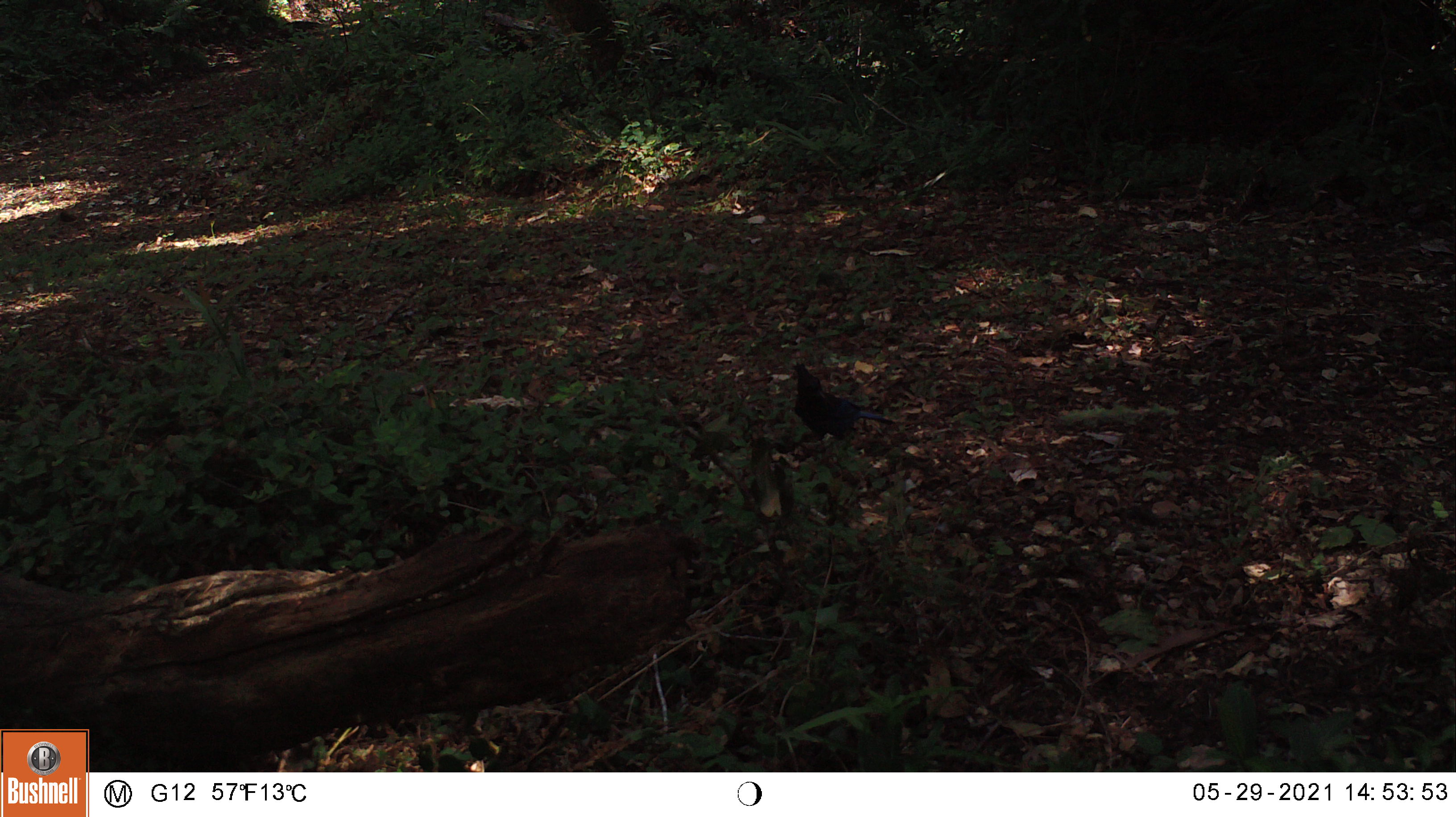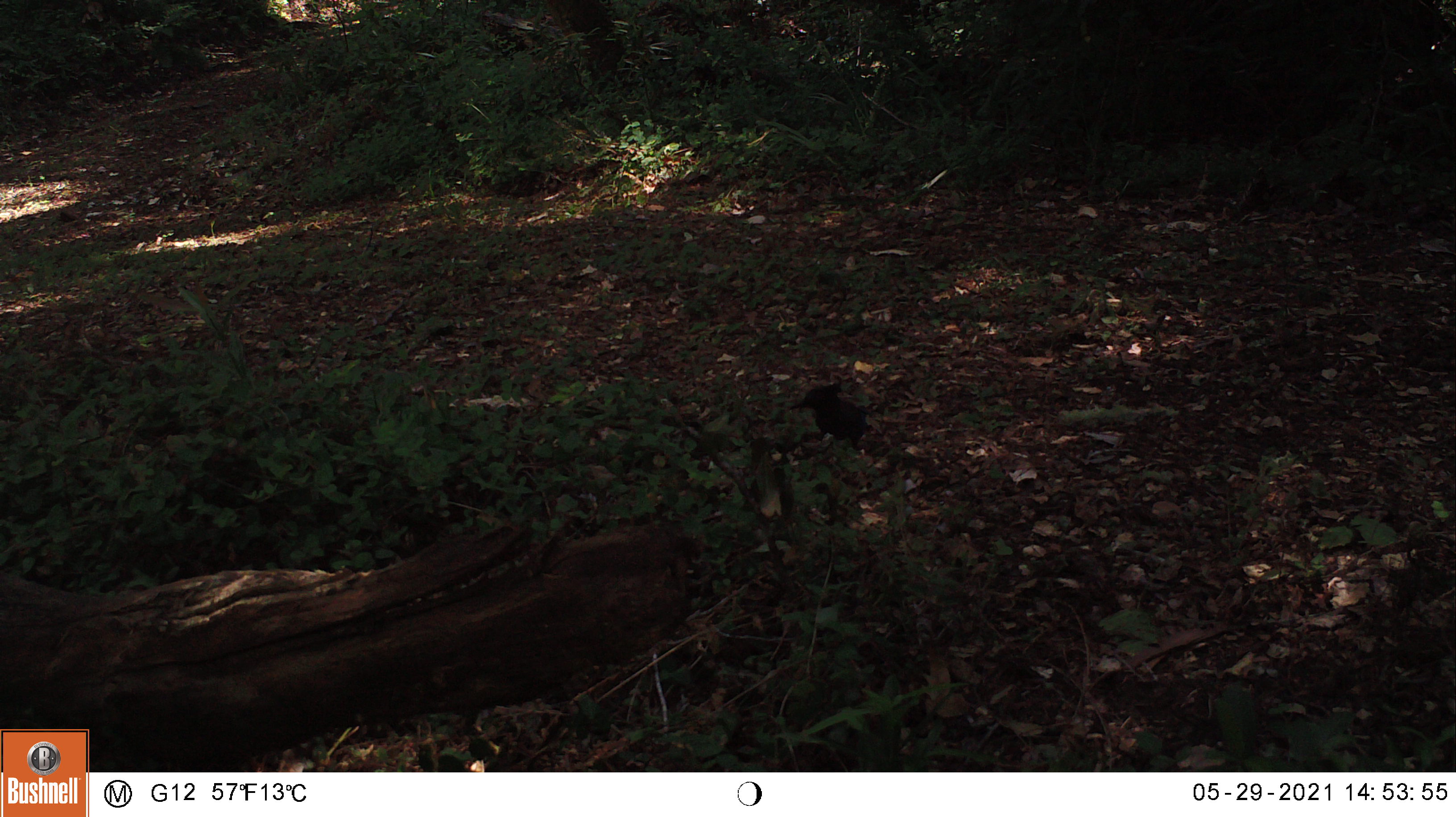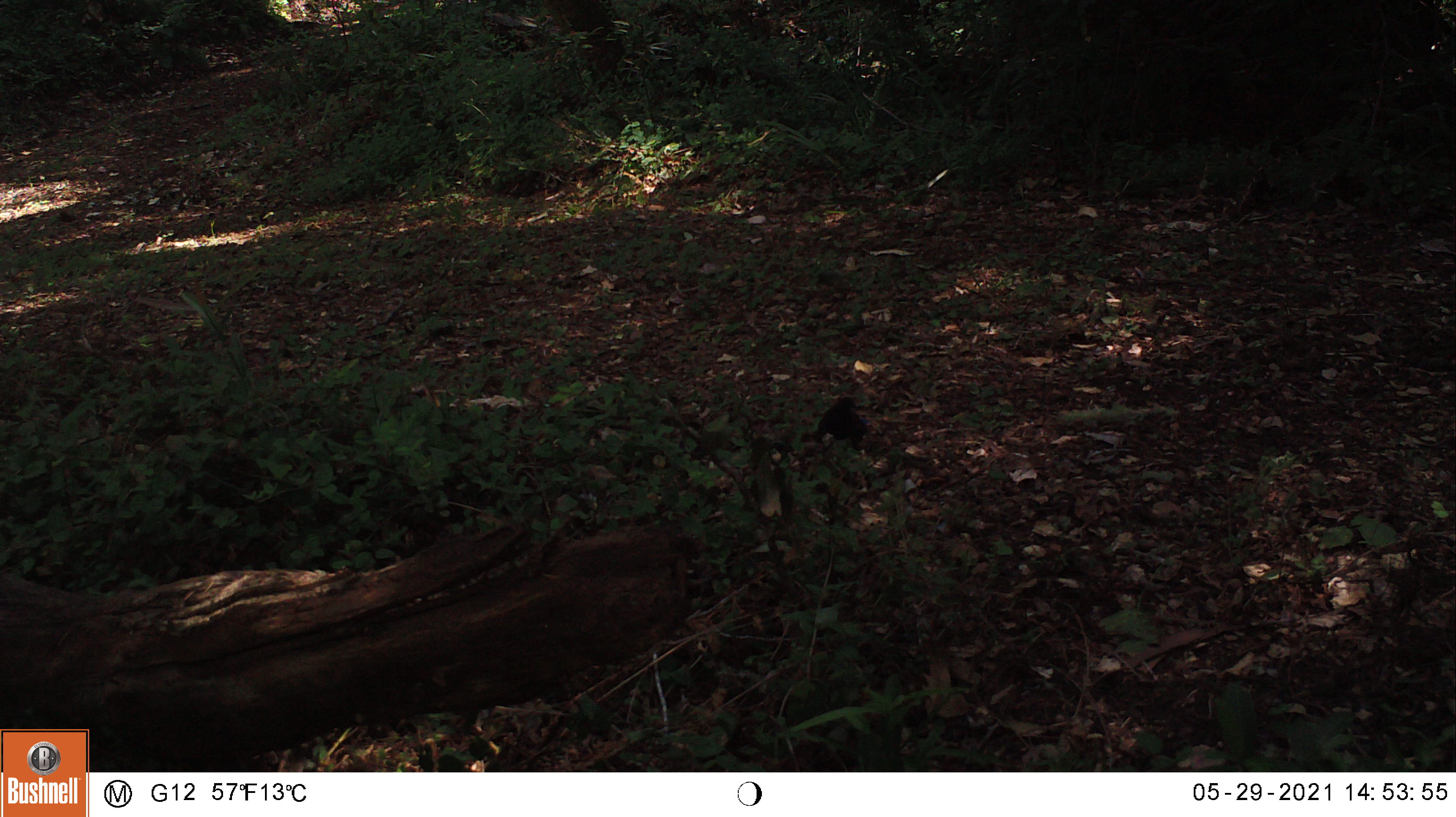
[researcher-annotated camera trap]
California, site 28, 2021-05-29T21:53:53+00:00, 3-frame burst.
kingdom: Animalia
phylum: Chordata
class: Aves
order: Passeriformes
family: Corvidae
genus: Cyanocitta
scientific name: Cyanocitta stelleri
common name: steller's jay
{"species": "steller's jay (Cyanocitta stelleri)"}